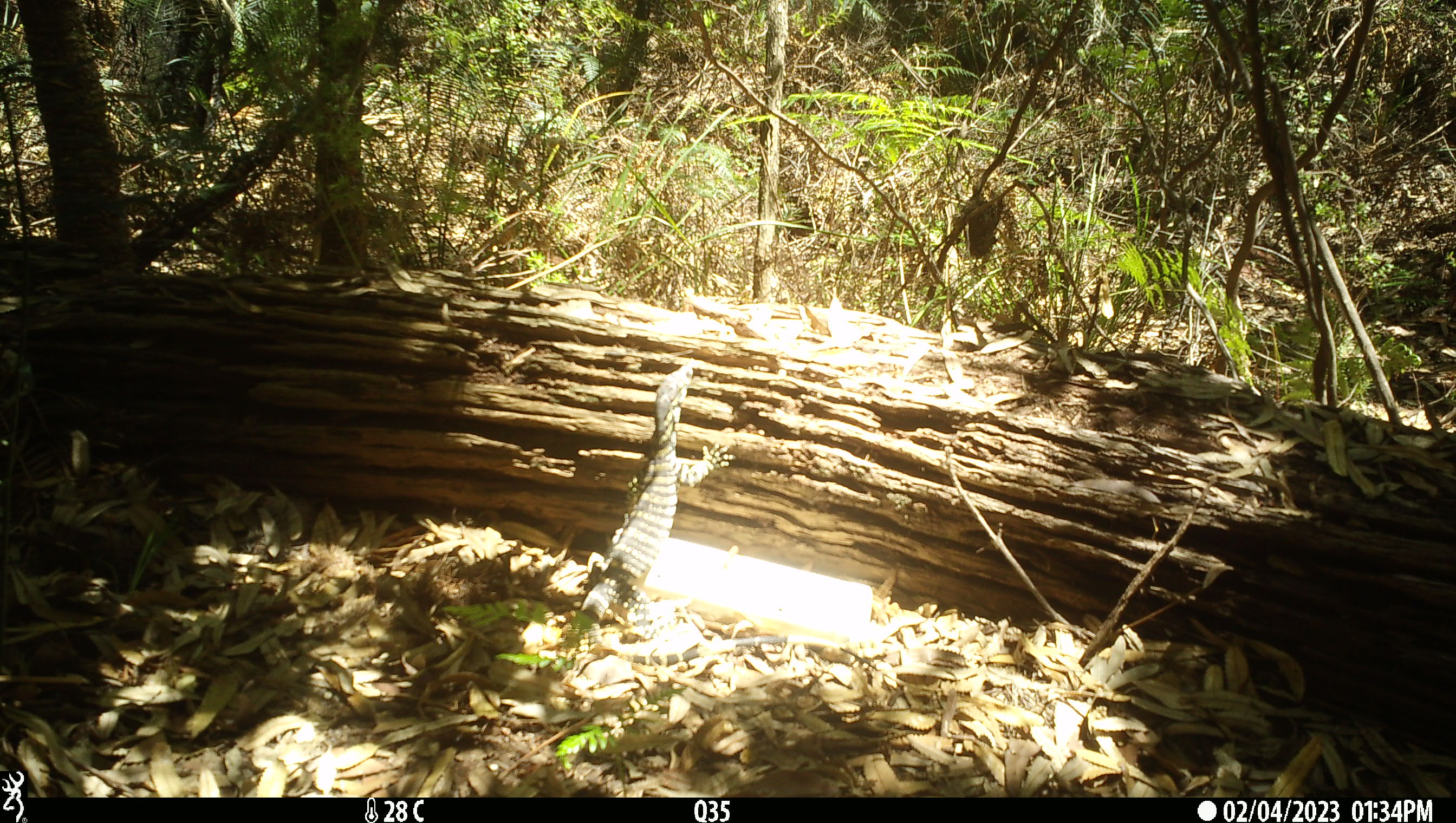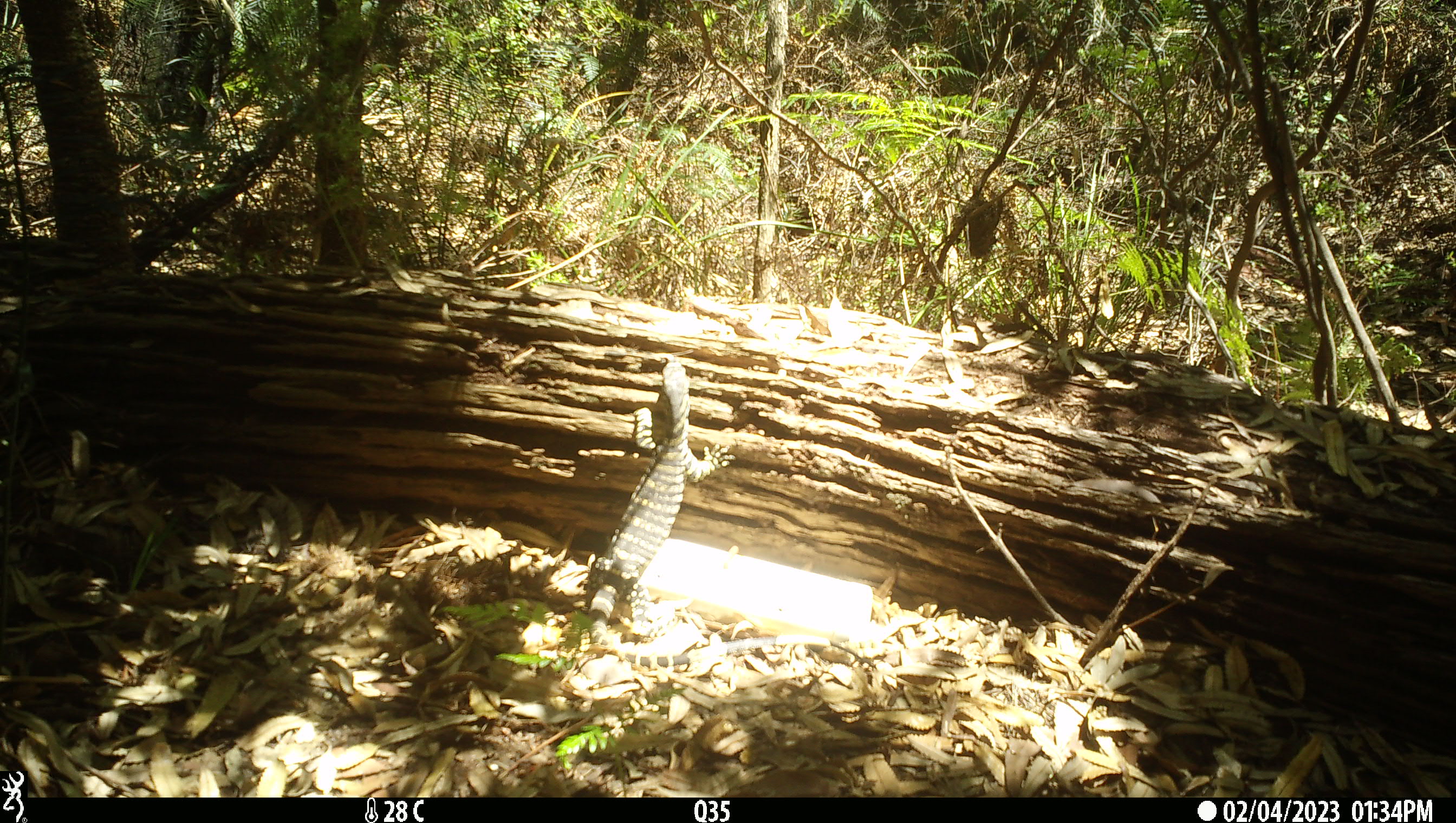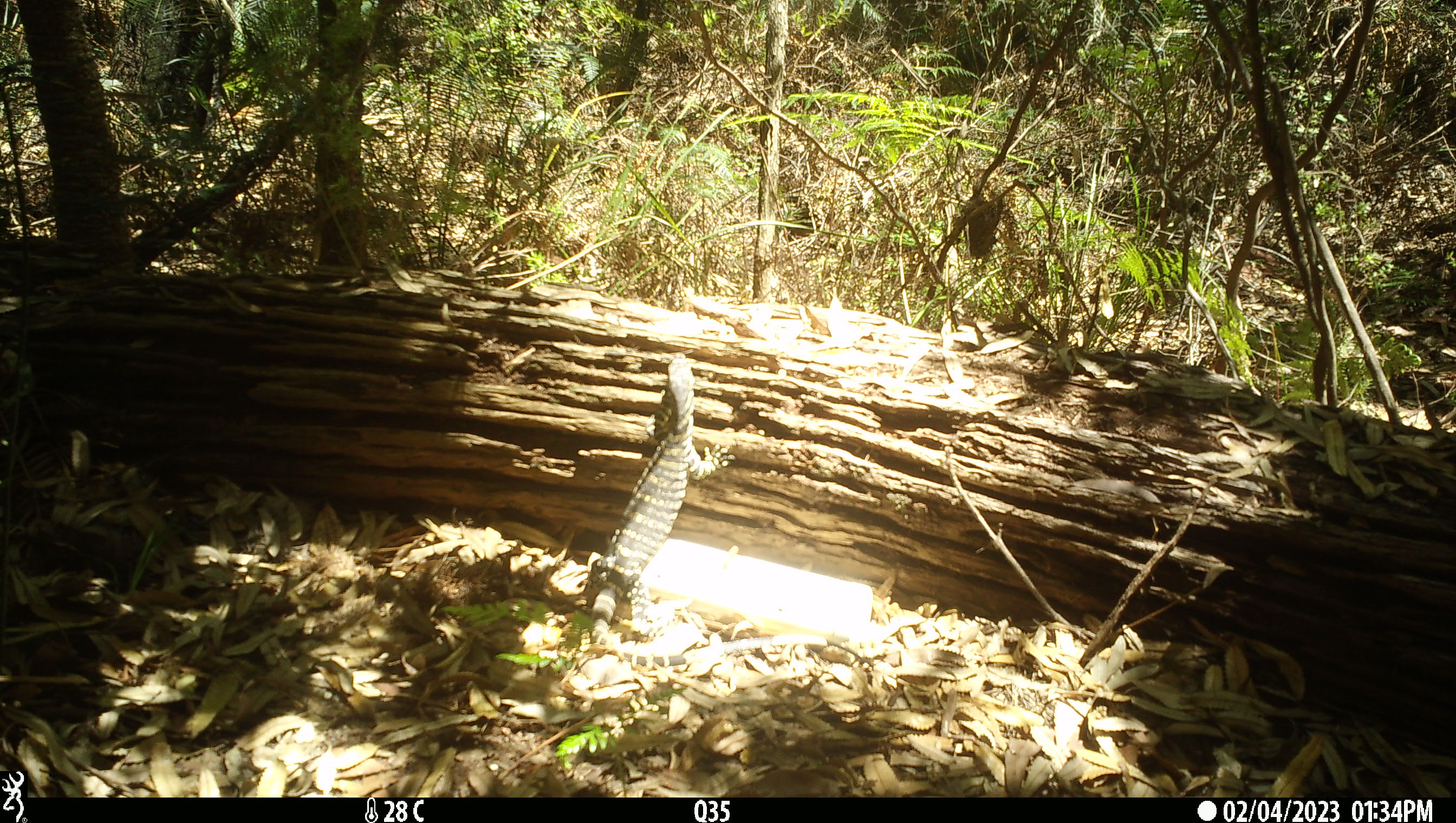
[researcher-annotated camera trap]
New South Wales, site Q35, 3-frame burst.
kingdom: Animalia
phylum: Chordata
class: Reptilia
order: Squamata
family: Varanidae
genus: Varanus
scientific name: Varanus varius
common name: lace monitor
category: goanna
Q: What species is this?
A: Goanna (lace monitor) (Varanus varius).